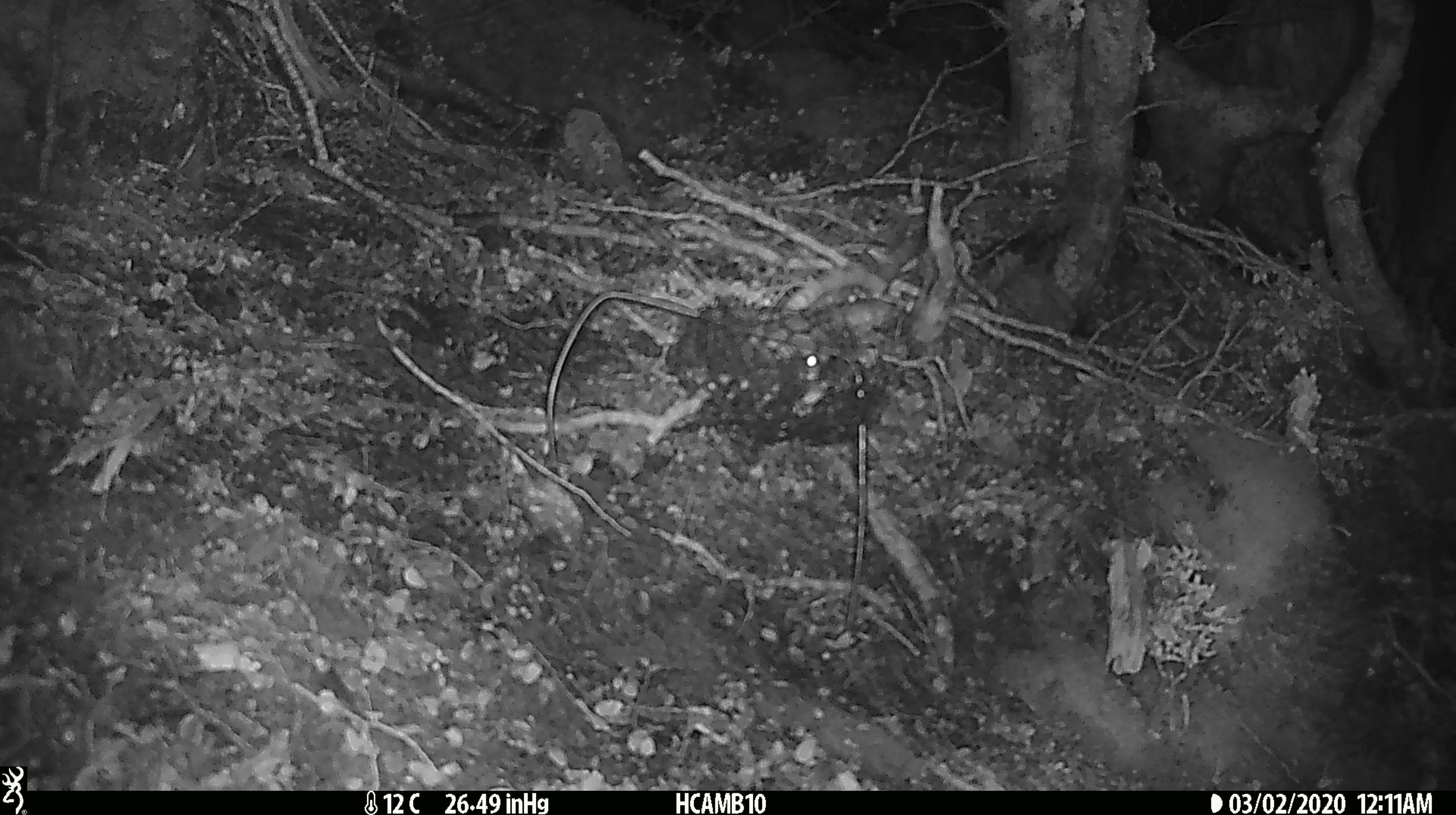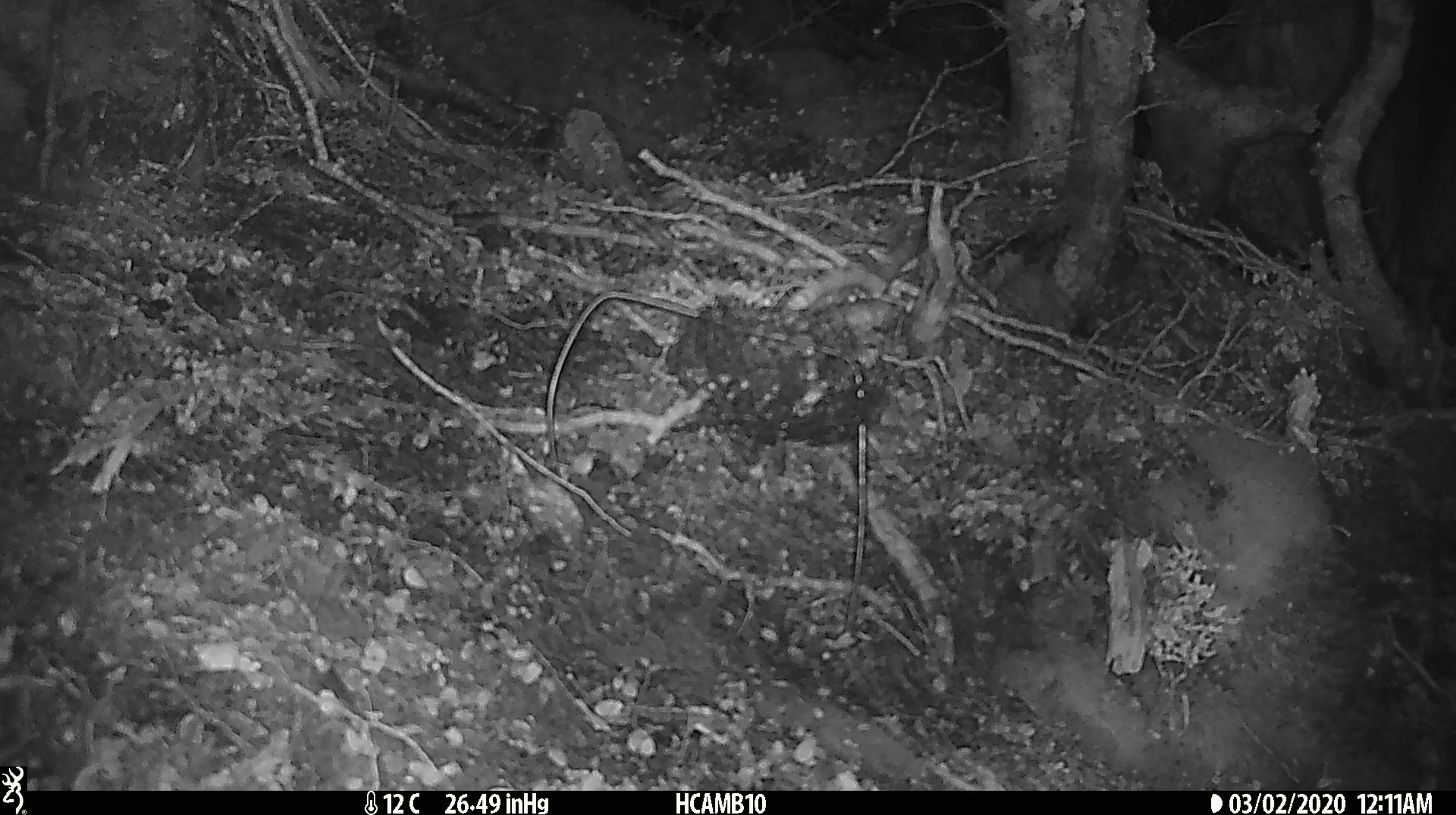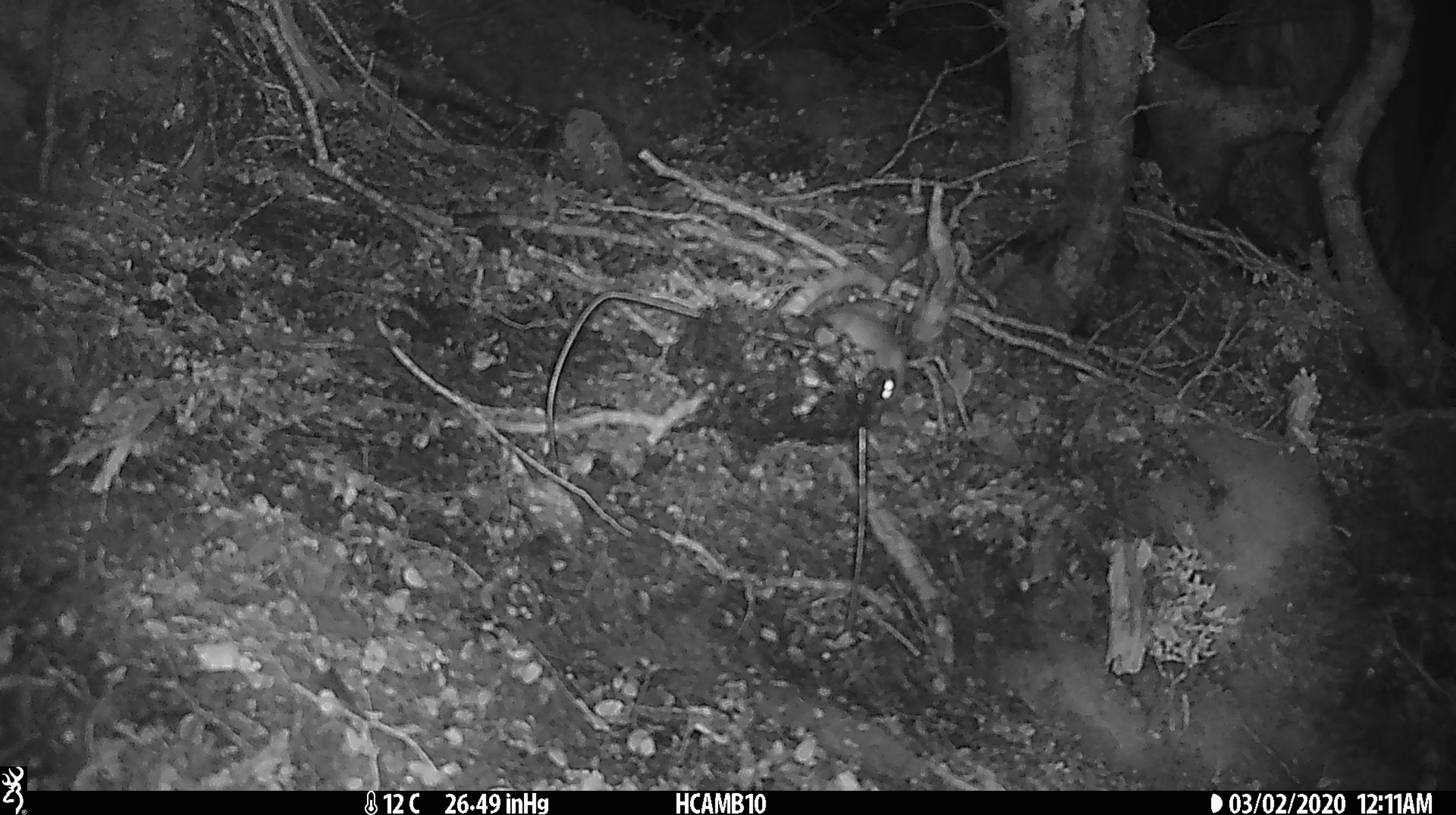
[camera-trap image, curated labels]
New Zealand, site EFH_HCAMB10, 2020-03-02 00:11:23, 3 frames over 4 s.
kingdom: Animalia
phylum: Chordata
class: Mammalia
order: Rodentia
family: Muridae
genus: Mus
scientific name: Mus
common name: mouse